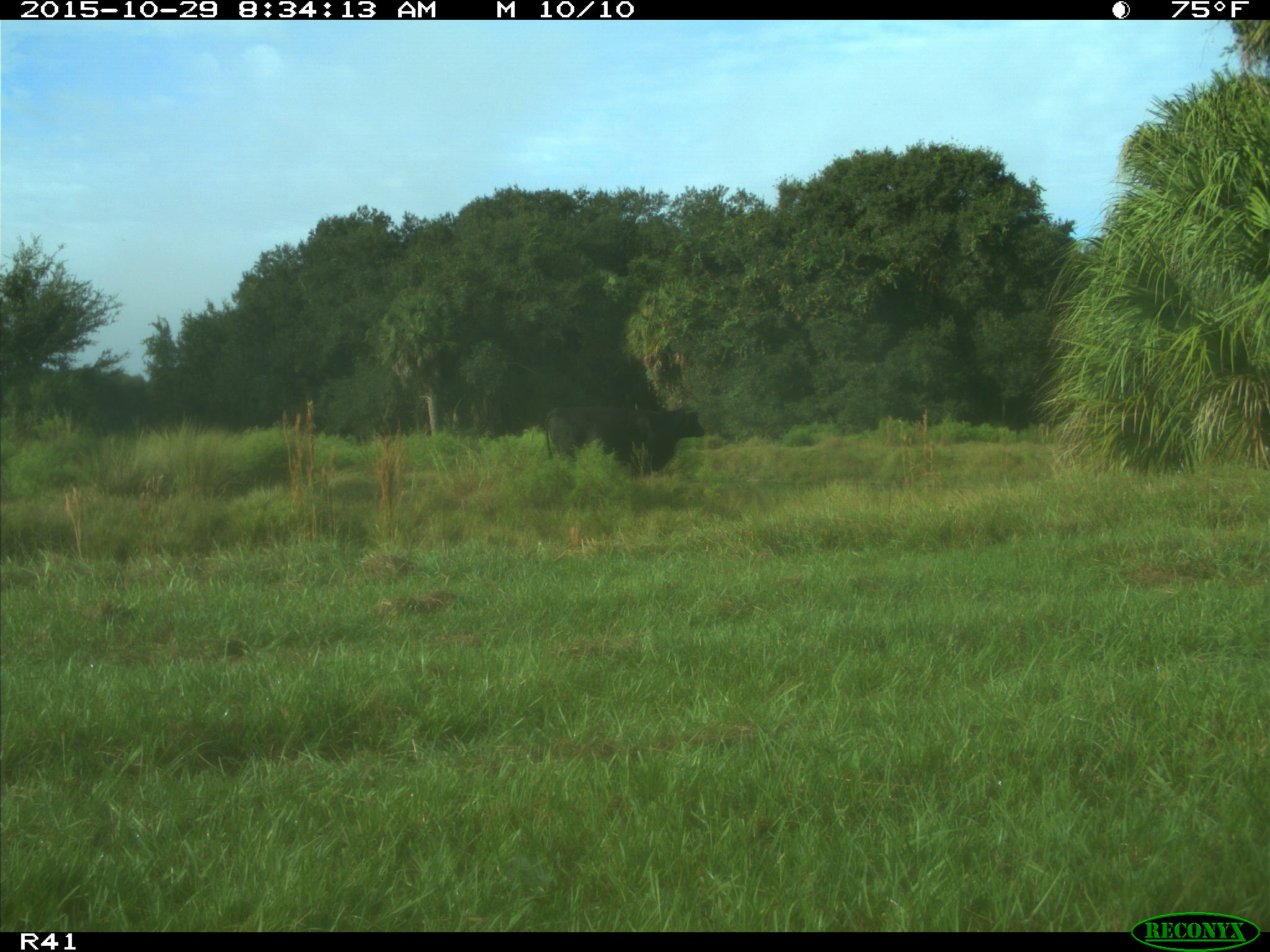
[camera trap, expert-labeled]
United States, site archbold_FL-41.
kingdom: Animalia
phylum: Chordata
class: Mammalia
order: Artiodactyla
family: Bovidae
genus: Bos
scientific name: Bos taurus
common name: domestic cow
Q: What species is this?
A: Bos taurus (domestic cow).